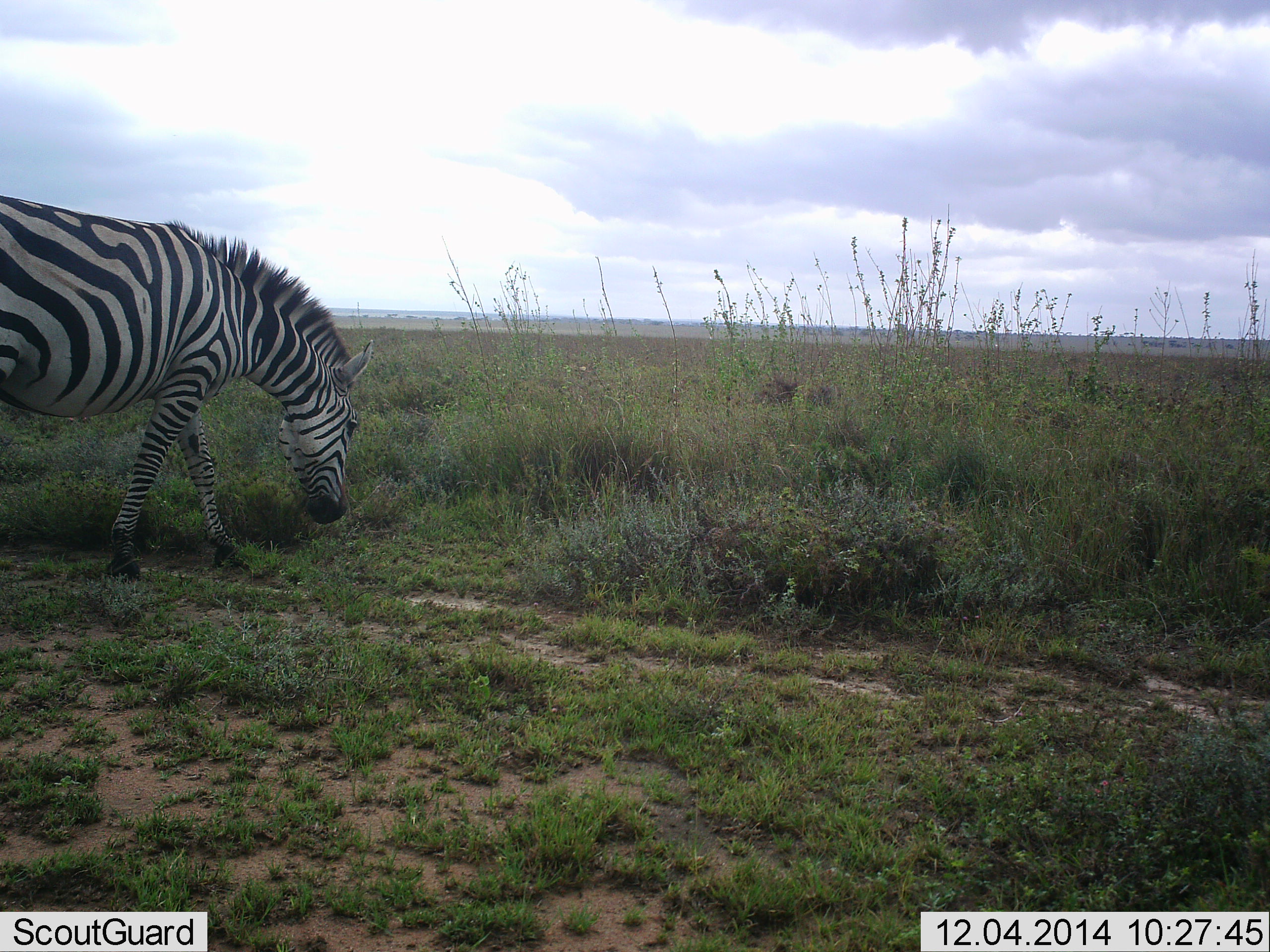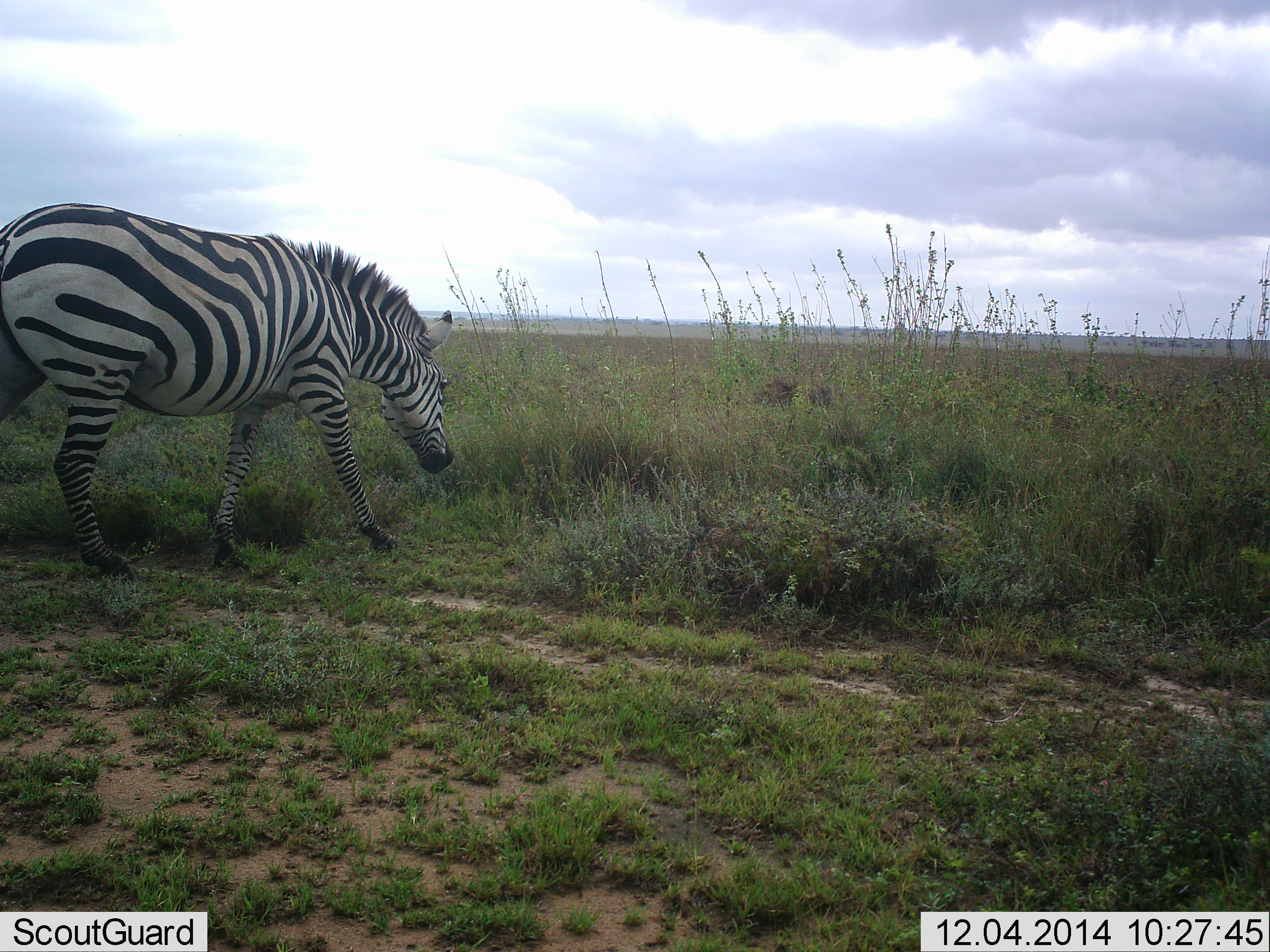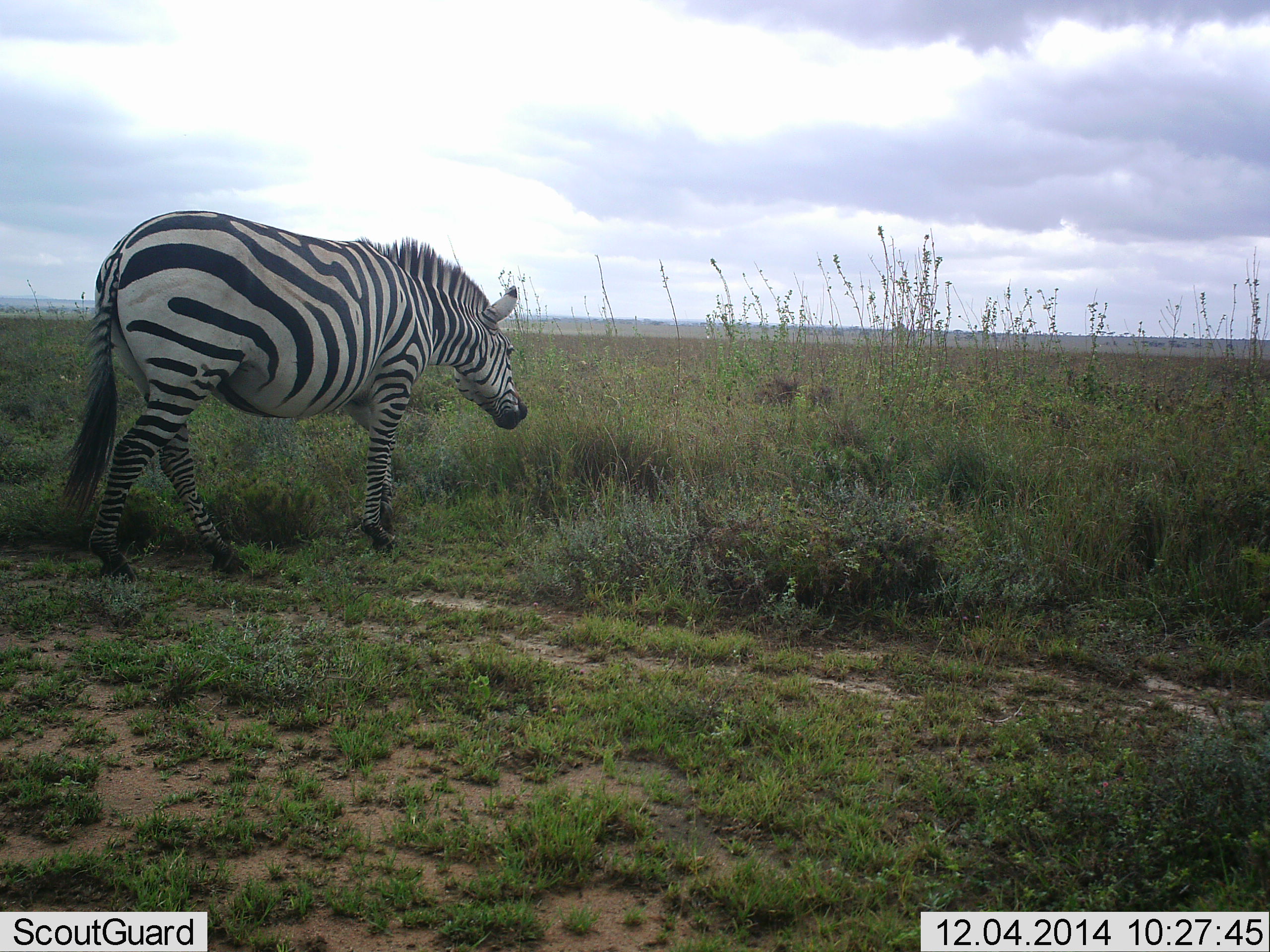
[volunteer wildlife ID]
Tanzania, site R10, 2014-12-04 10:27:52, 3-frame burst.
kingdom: Animalia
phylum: Chordata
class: Mammalia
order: Perissodactyla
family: Equidae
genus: Equus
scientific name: Equus quagga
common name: plains zebra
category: zebra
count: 1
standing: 10%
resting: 0%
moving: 60%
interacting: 0%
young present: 0%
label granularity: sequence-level